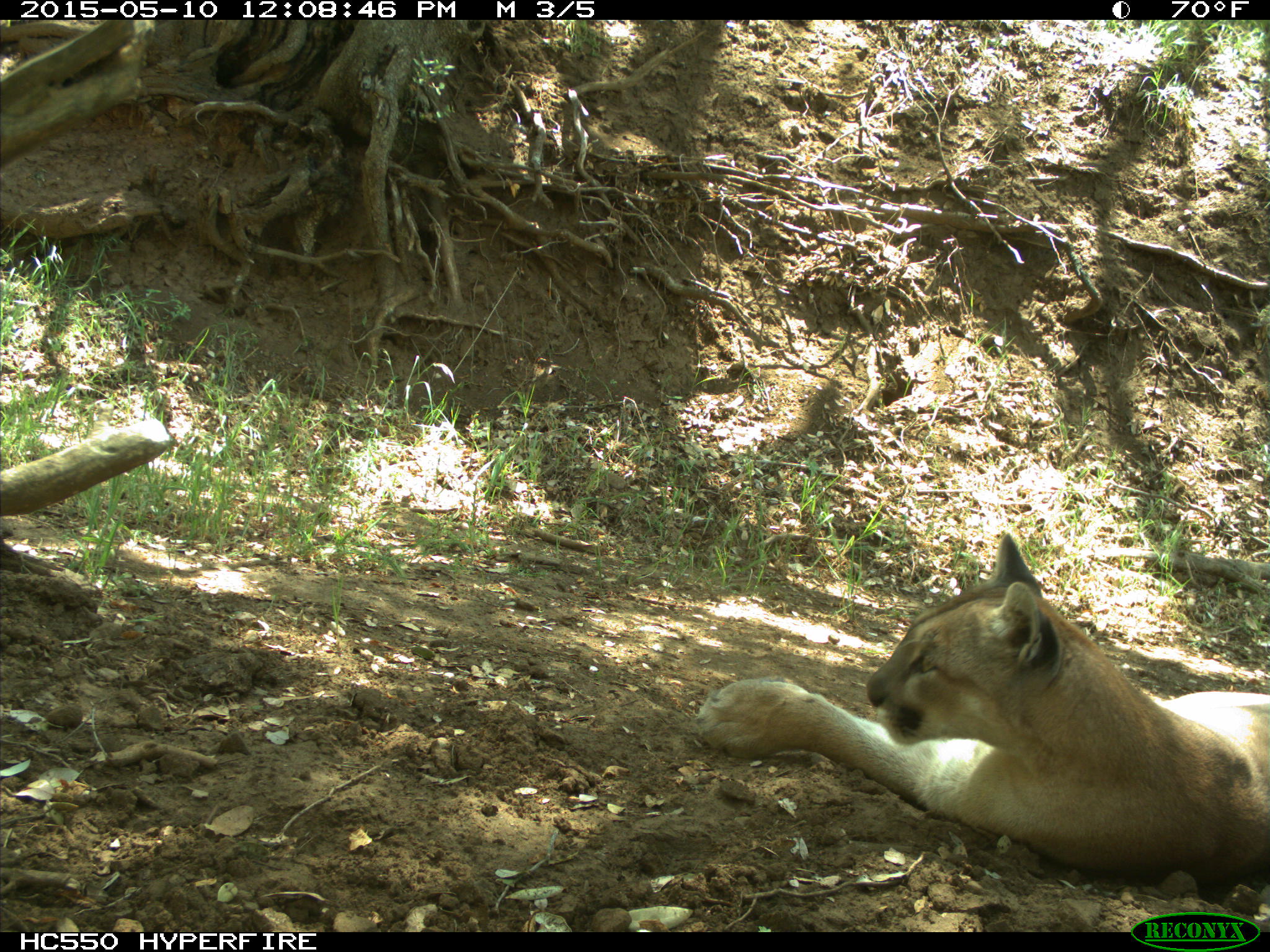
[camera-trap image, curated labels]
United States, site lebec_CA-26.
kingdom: Animalia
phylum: Chordata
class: Mammalia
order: Carnivora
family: Felidae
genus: Puma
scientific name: Puma concolor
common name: mountain lion